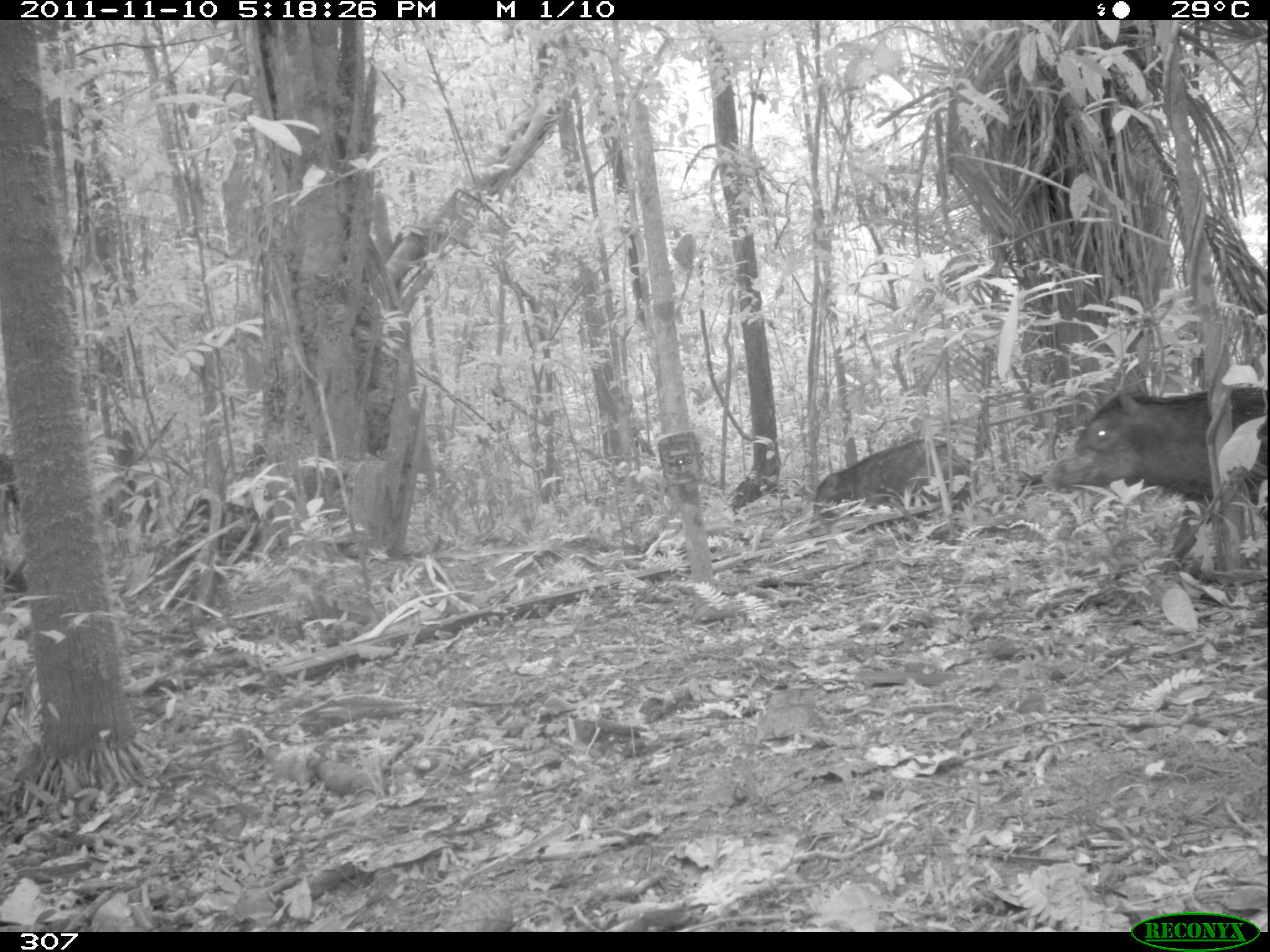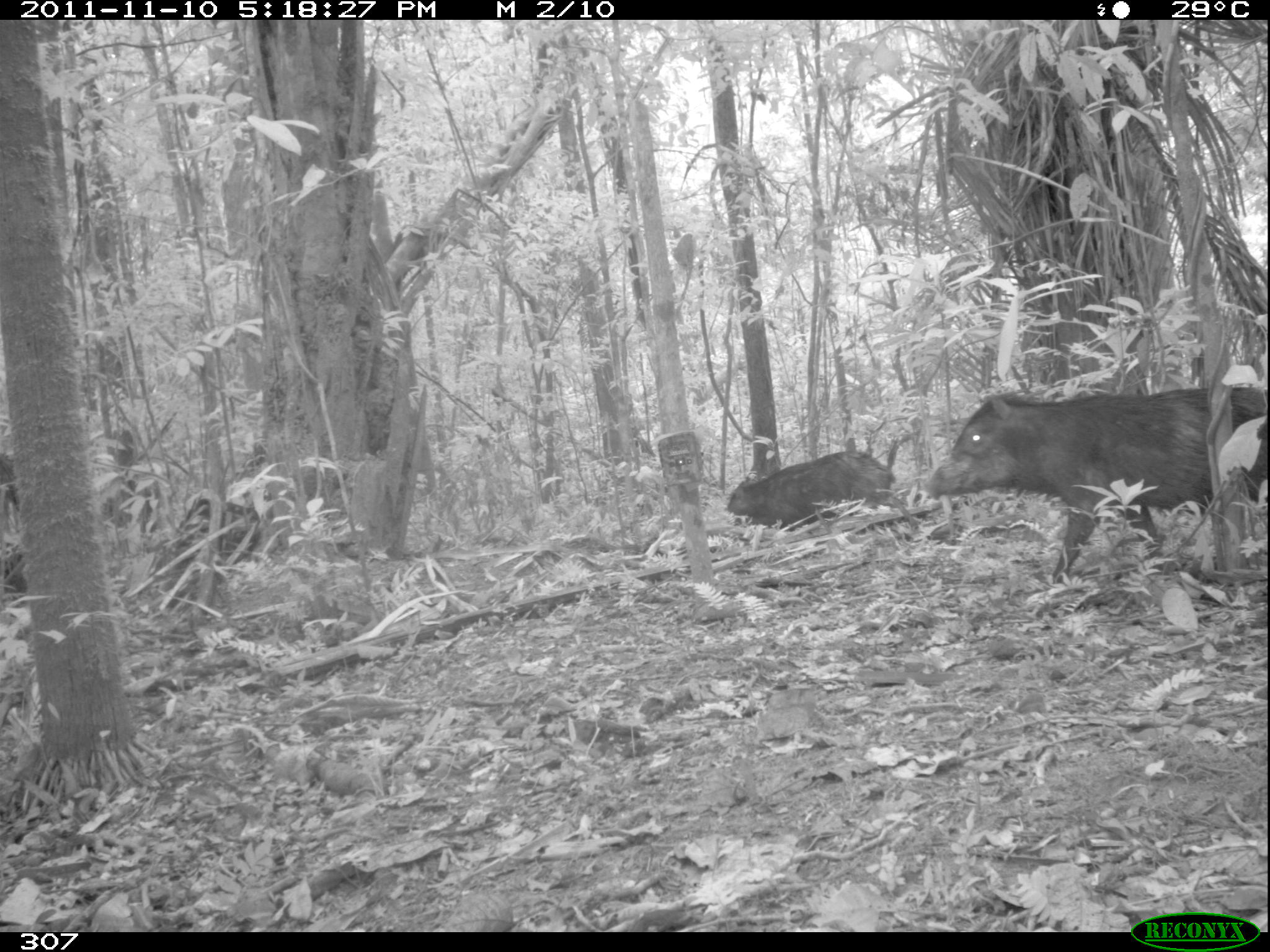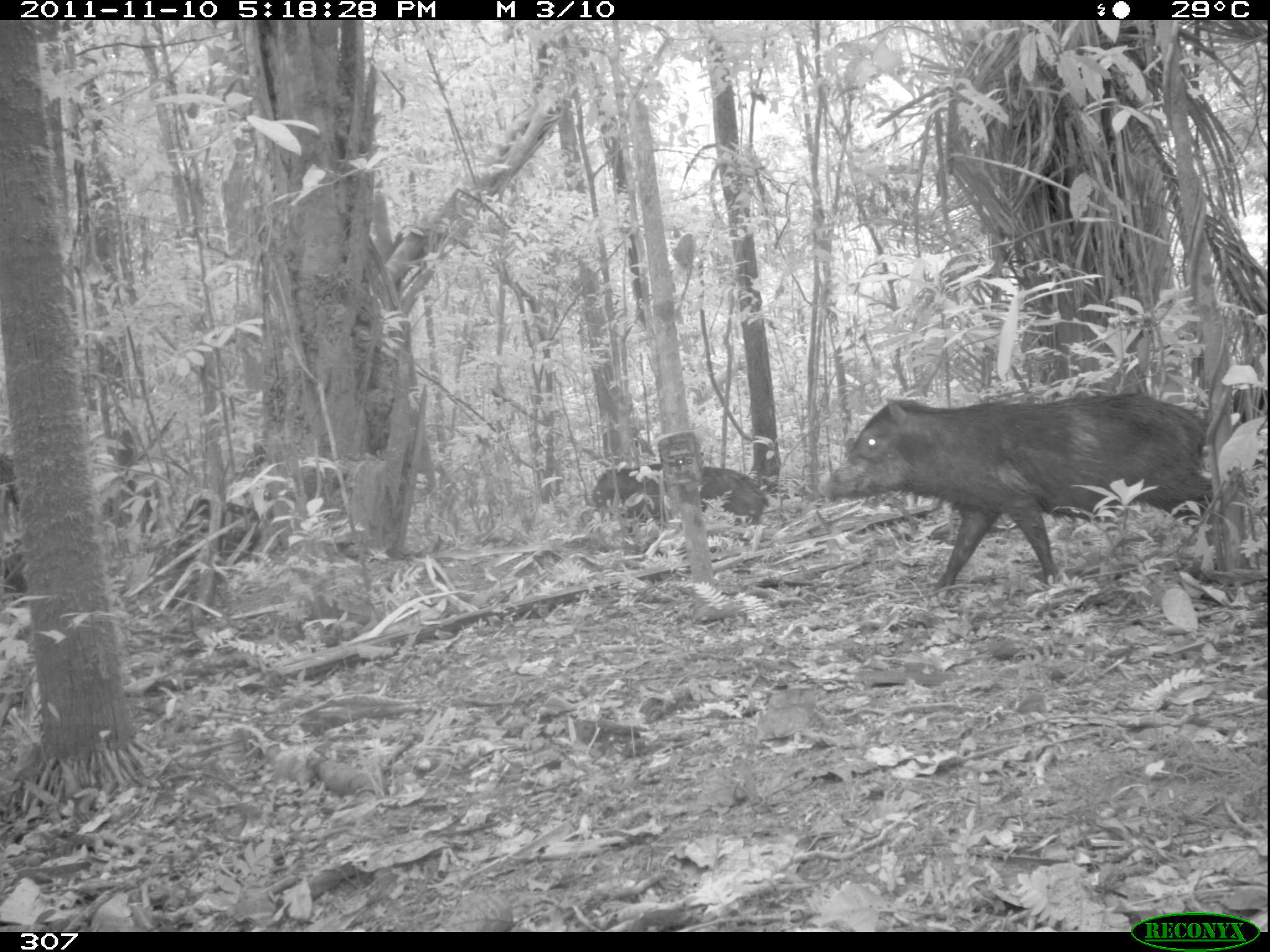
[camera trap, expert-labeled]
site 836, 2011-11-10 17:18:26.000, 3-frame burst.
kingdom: Animalia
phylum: Chordata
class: Mammalia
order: Artiodactyla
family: Tayassuidae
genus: Tayassu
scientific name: Tayassu pecari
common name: white-lipped peccary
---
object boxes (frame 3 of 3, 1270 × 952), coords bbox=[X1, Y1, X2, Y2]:
tayassu pecari: bbox=[820, 390, 1221, 592]; bbox=[589, 463, 767, 550]